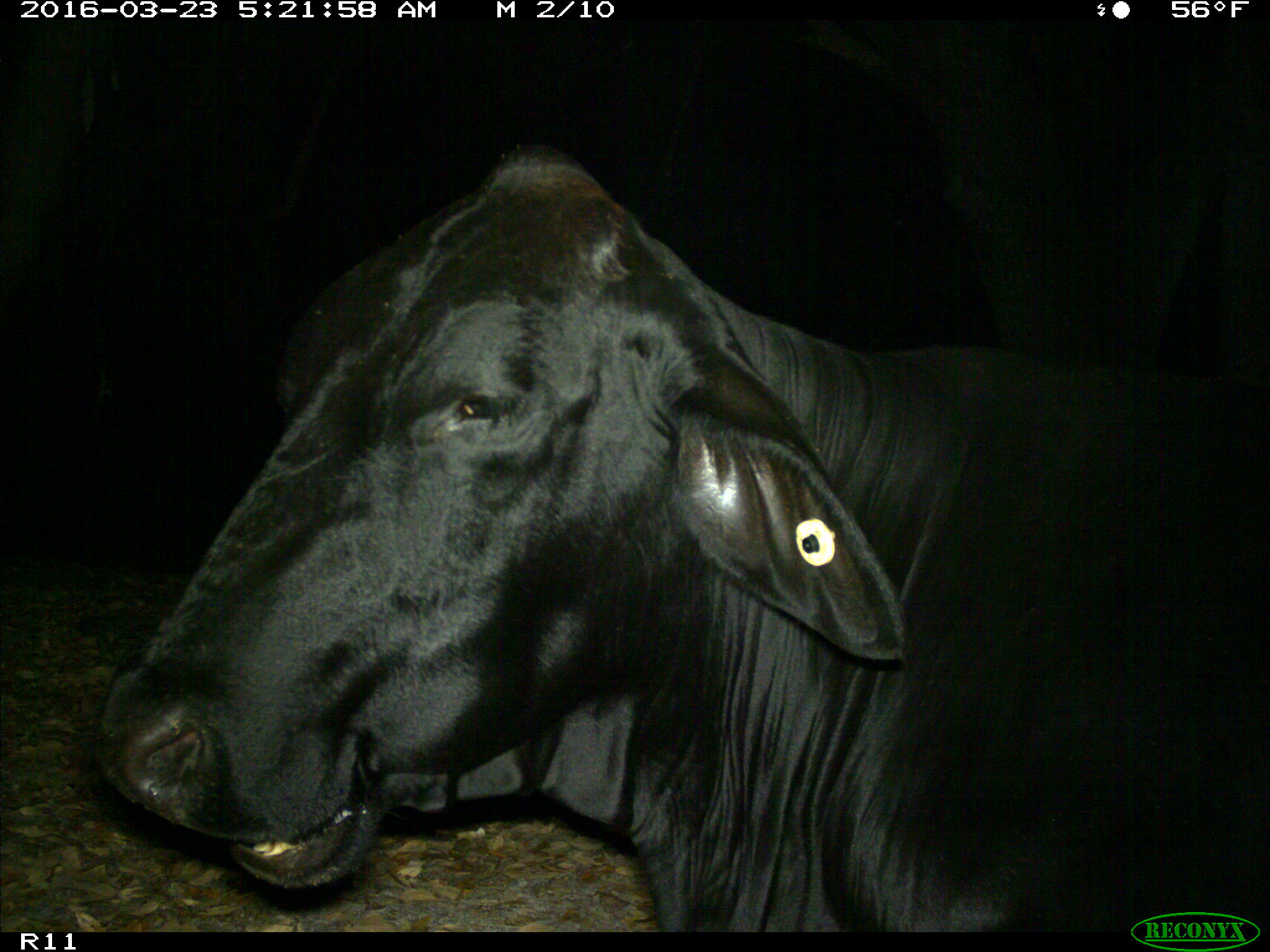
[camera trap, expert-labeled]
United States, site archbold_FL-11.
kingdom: Animalia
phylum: Chordata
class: Mammalia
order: Artiodactyla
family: Bovidae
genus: Bos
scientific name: Bos taurus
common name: domestic cow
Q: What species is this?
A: Bos taurus (domestic cow).